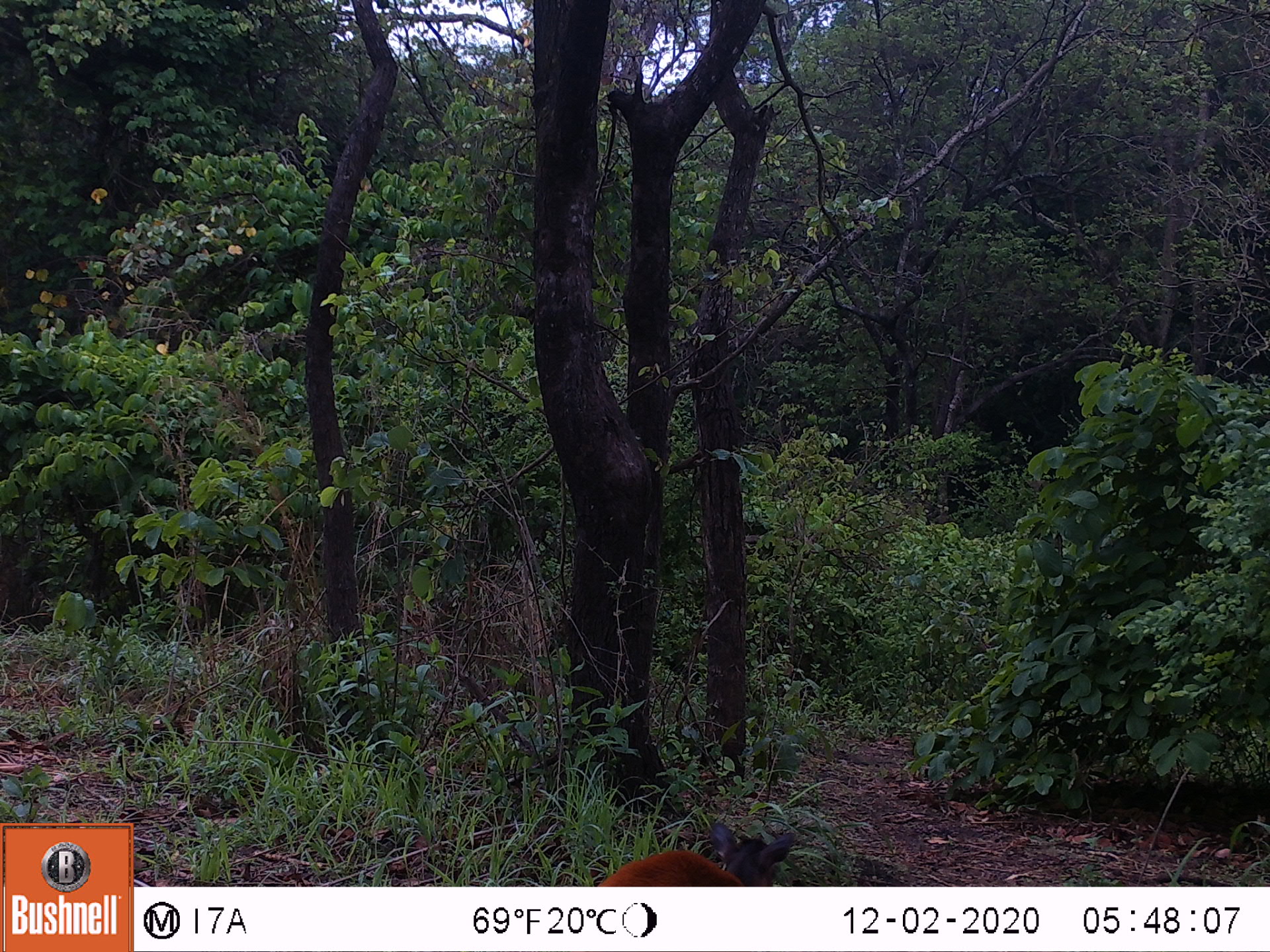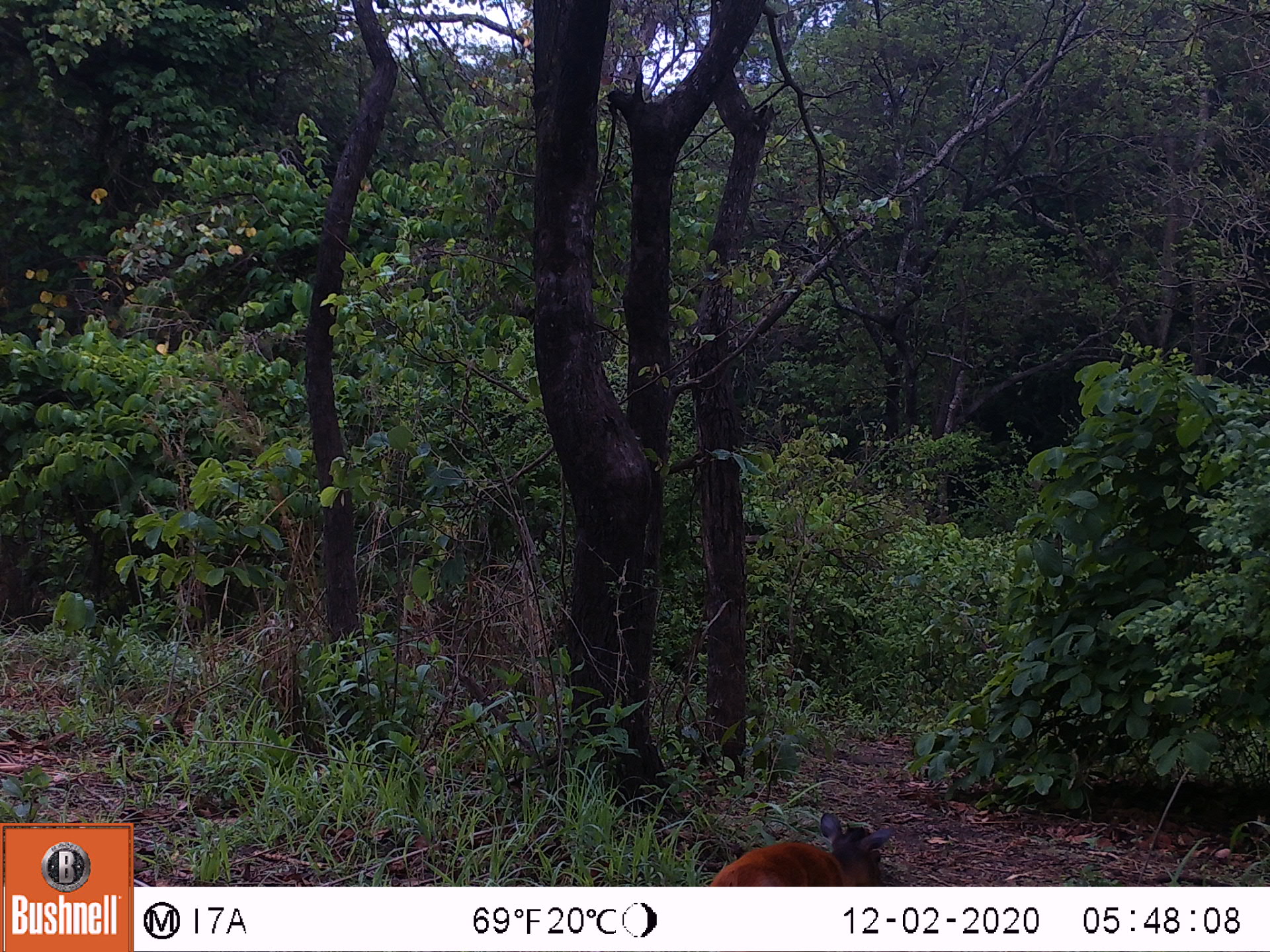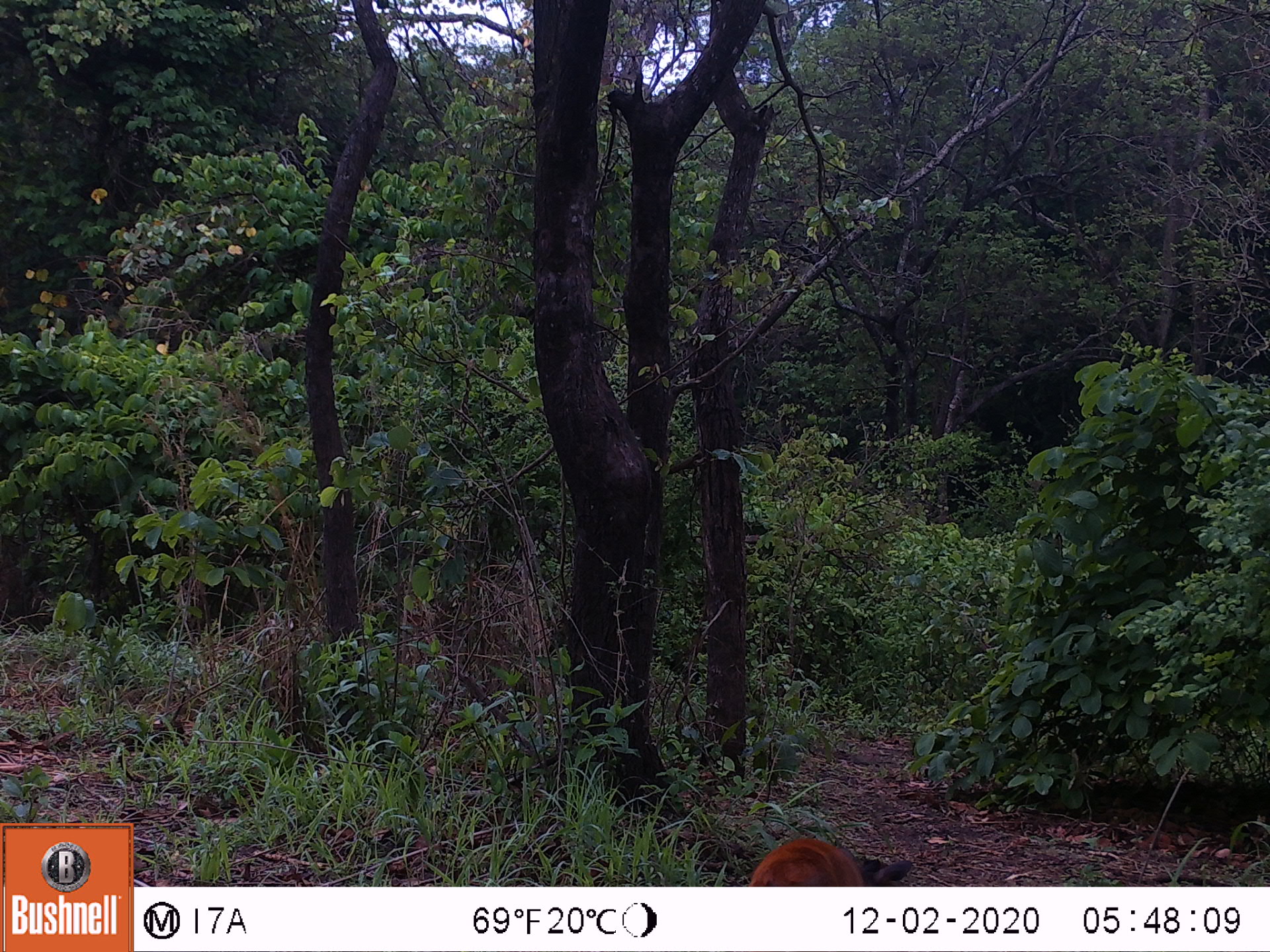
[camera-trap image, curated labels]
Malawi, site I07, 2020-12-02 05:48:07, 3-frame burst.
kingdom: Animalia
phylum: Chordata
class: Mammalia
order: Artiodactyla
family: Bovidae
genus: Cephalophorus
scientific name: Cephalophorus natalensis natalensis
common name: red duiker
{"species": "red duiker (Cephalophorus natalensis natalensis)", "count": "1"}